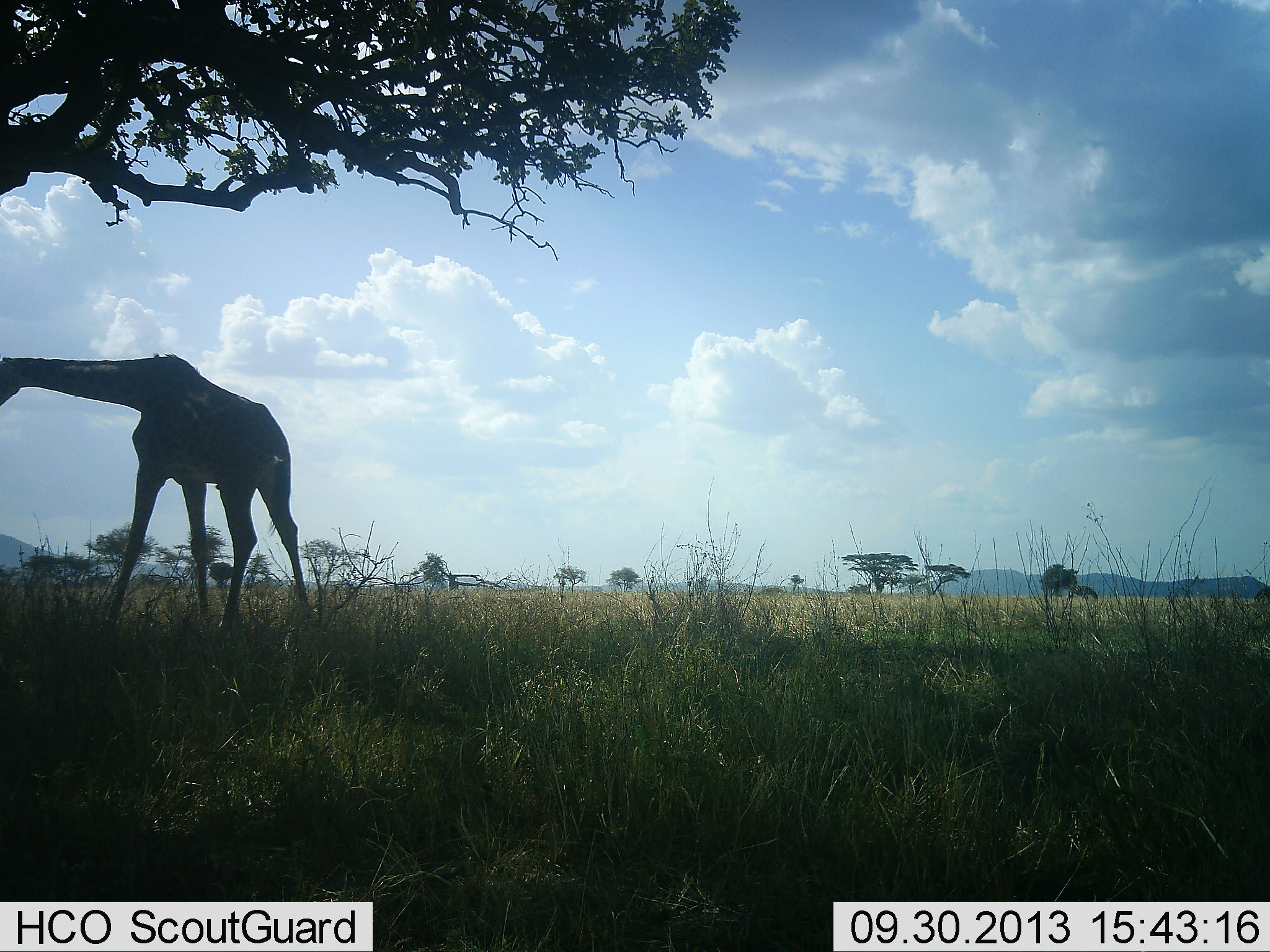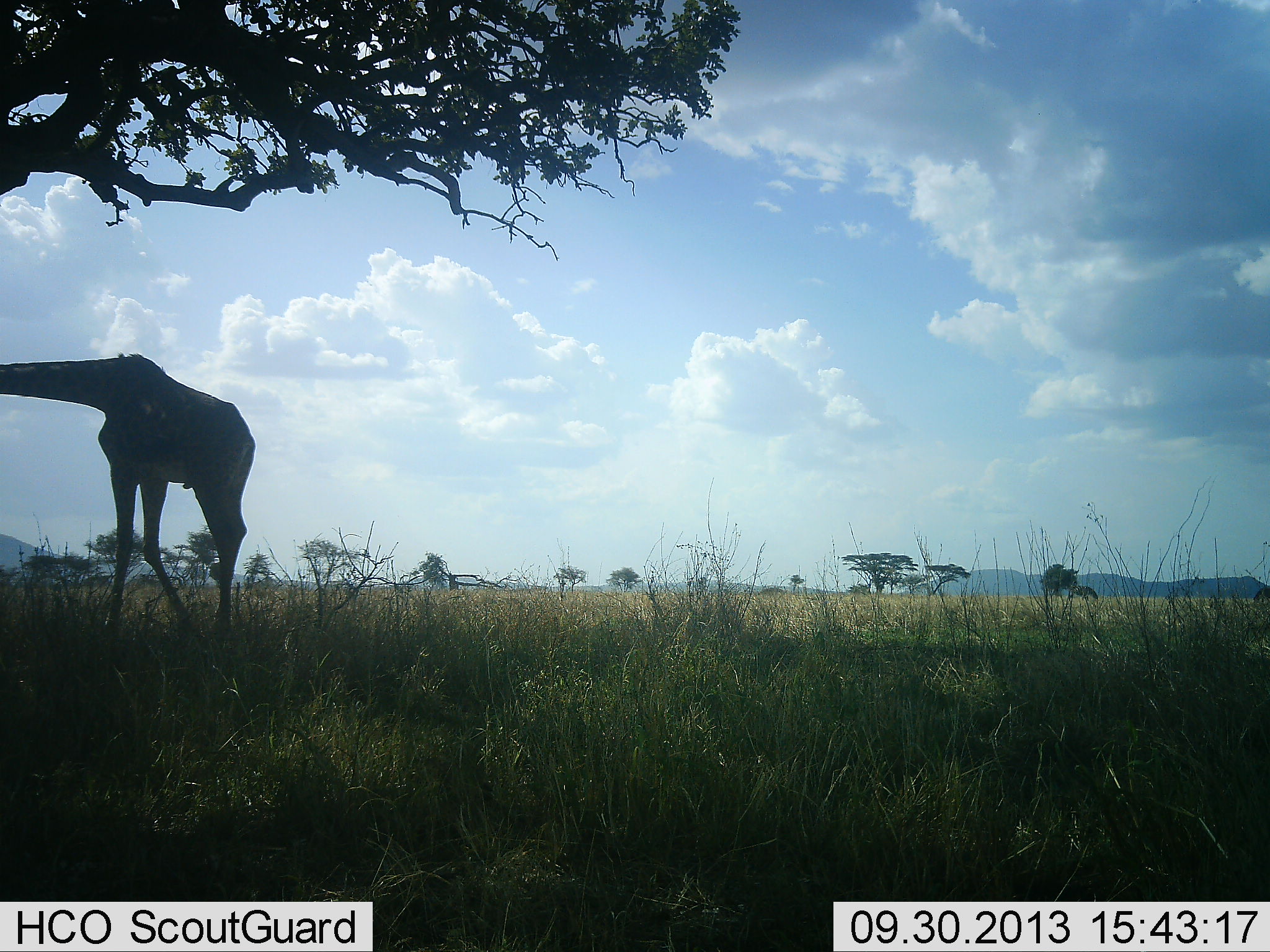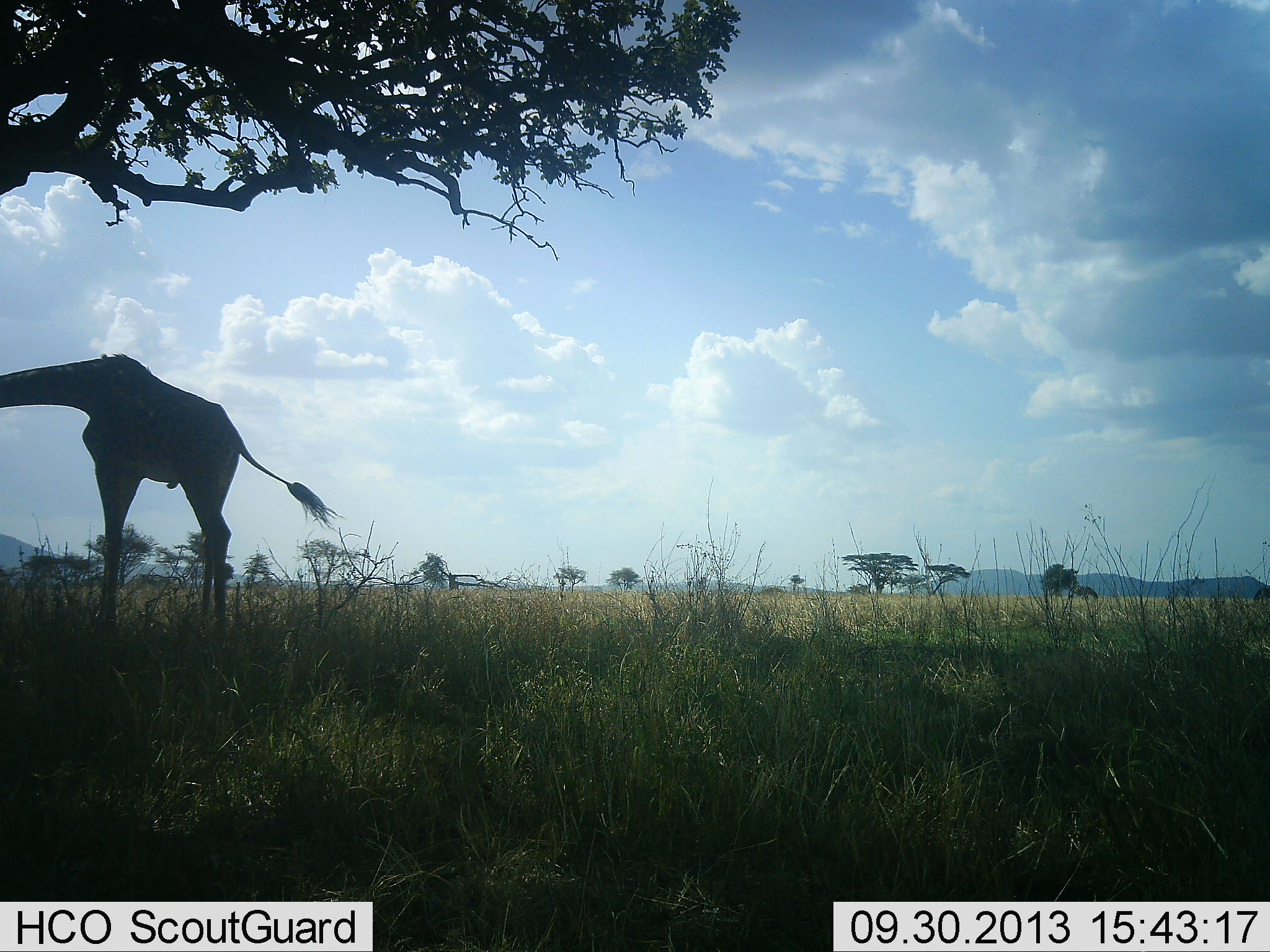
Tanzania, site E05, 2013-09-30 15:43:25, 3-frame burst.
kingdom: Animalia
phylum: Chordata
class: Mammalia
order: Artiodactyla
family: Giraffidae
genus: Giraffa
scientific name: Giraffa camelopardalis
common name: giraffe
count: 1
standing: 33%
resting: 0%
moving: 45%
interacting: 0%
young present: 0%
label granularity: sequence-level